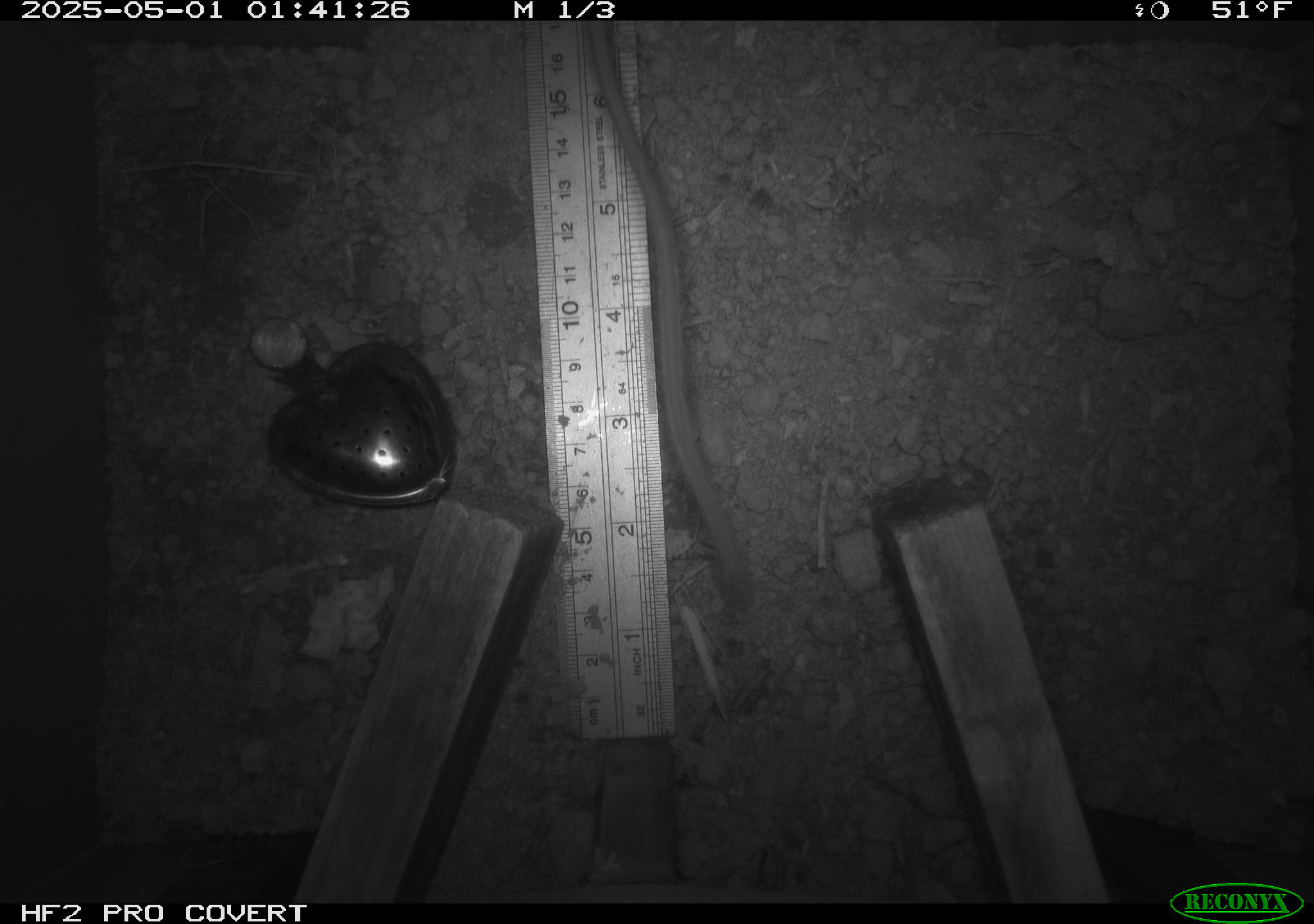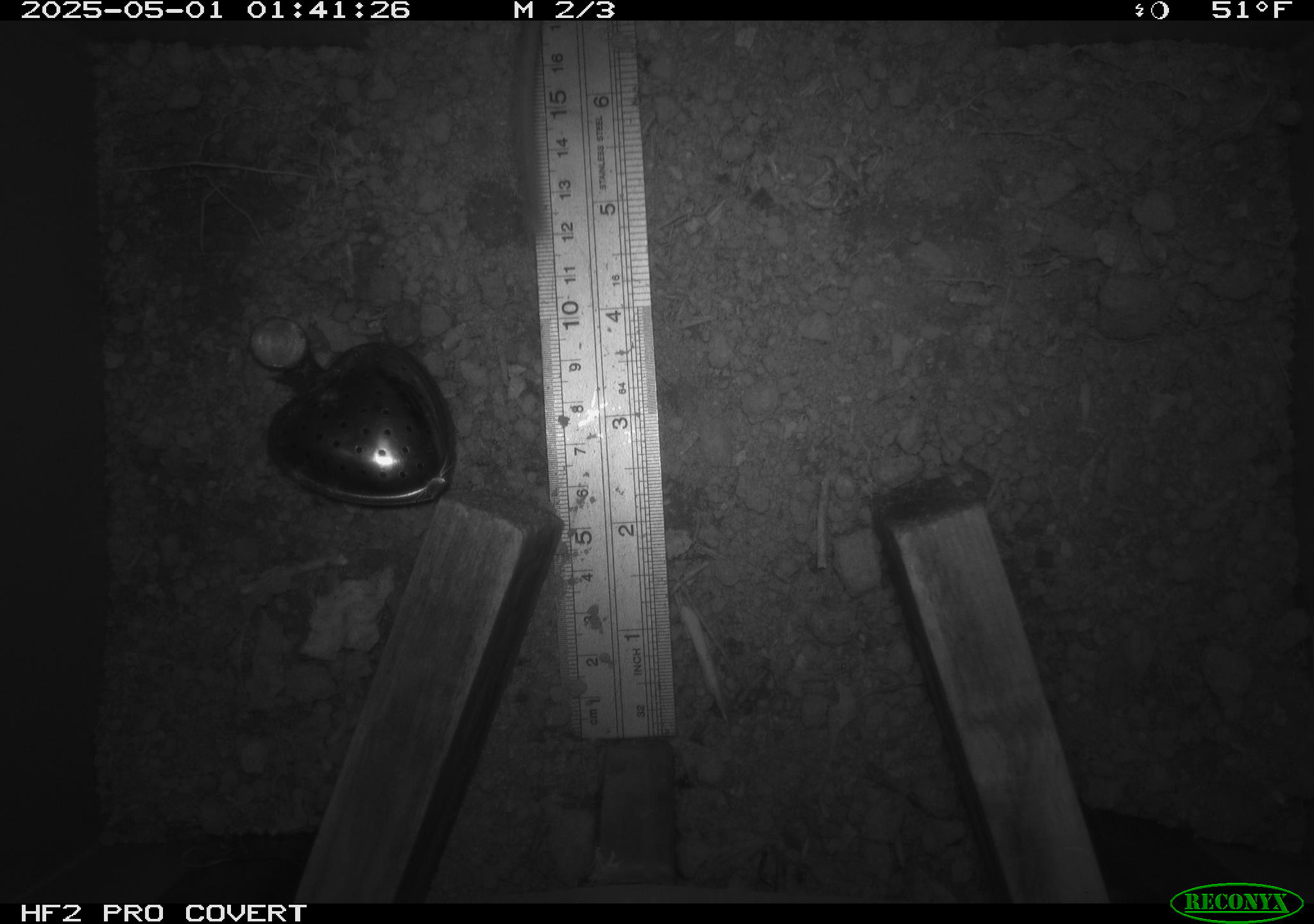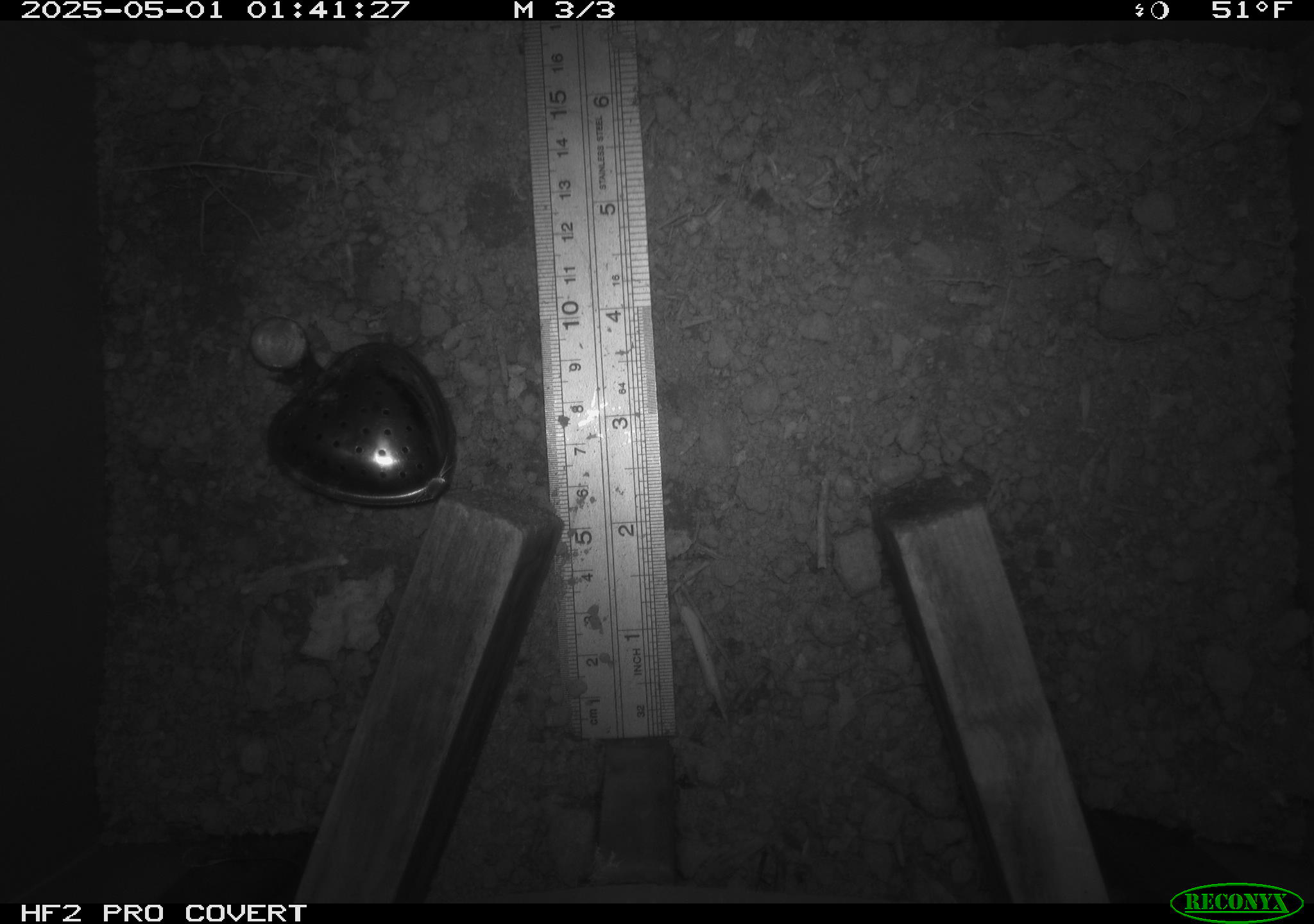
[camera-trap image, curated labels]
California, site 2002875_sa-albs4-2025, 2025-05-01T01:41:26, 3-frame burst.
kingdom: Animalia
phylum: Chordata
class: Mammalia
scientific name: Mammalia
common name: small mammal